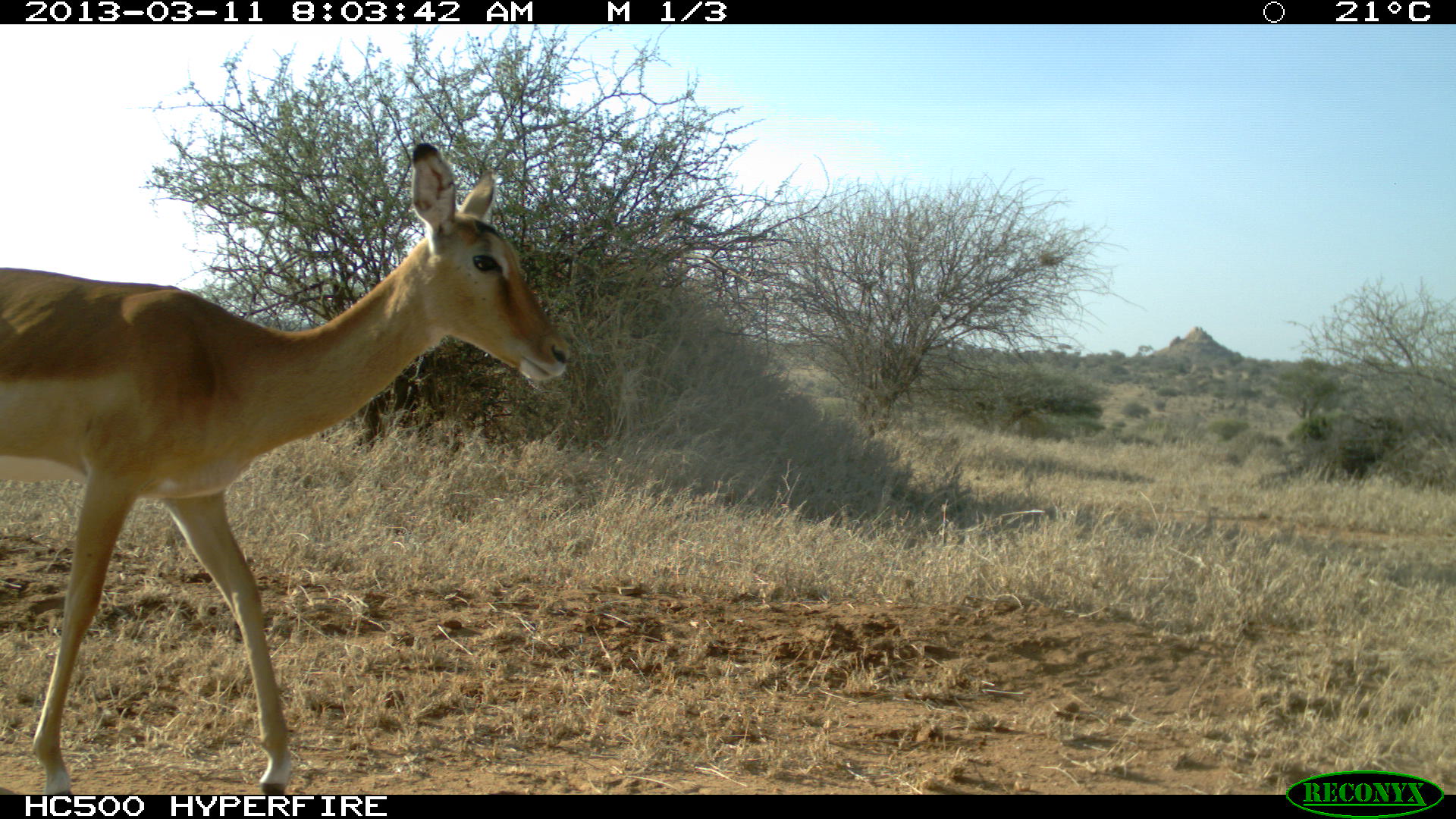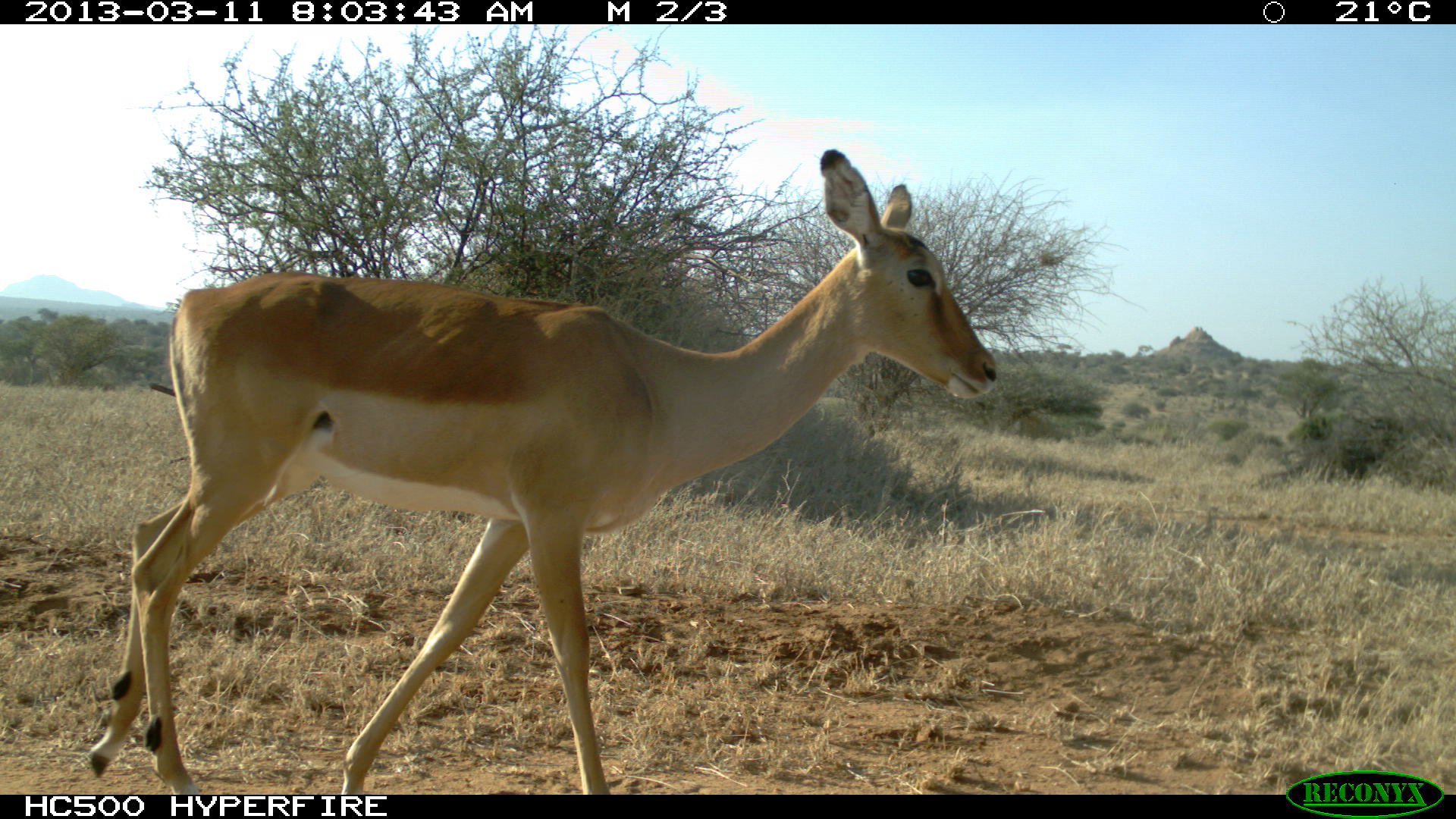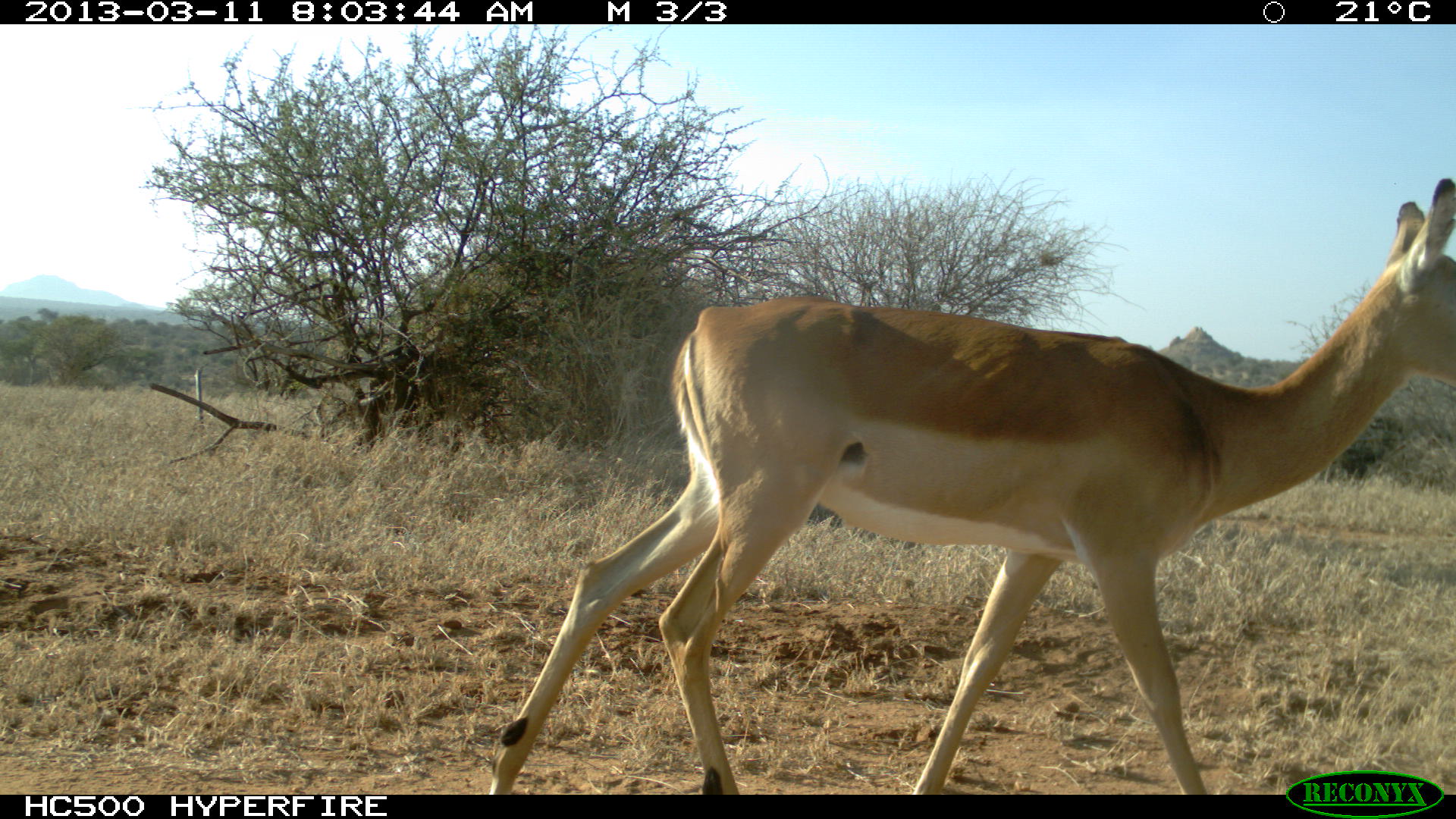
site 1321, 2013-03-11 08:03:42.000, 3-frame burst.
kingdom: Animalia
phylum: Chordata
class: Mammalia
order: Artiodactyla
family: Bovidae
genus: Aepyceros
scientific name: Aepyceros melampus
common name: impala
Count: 1.